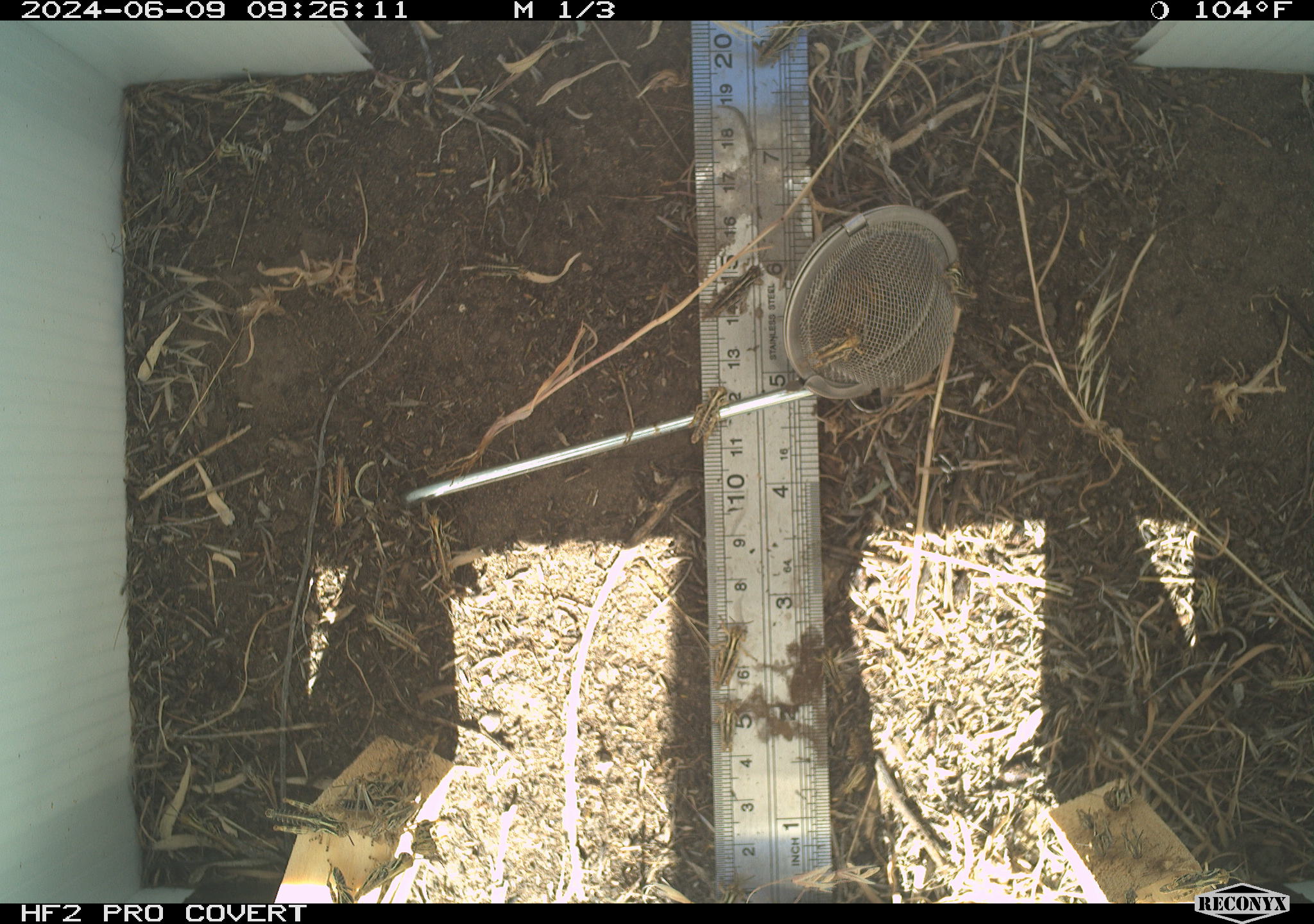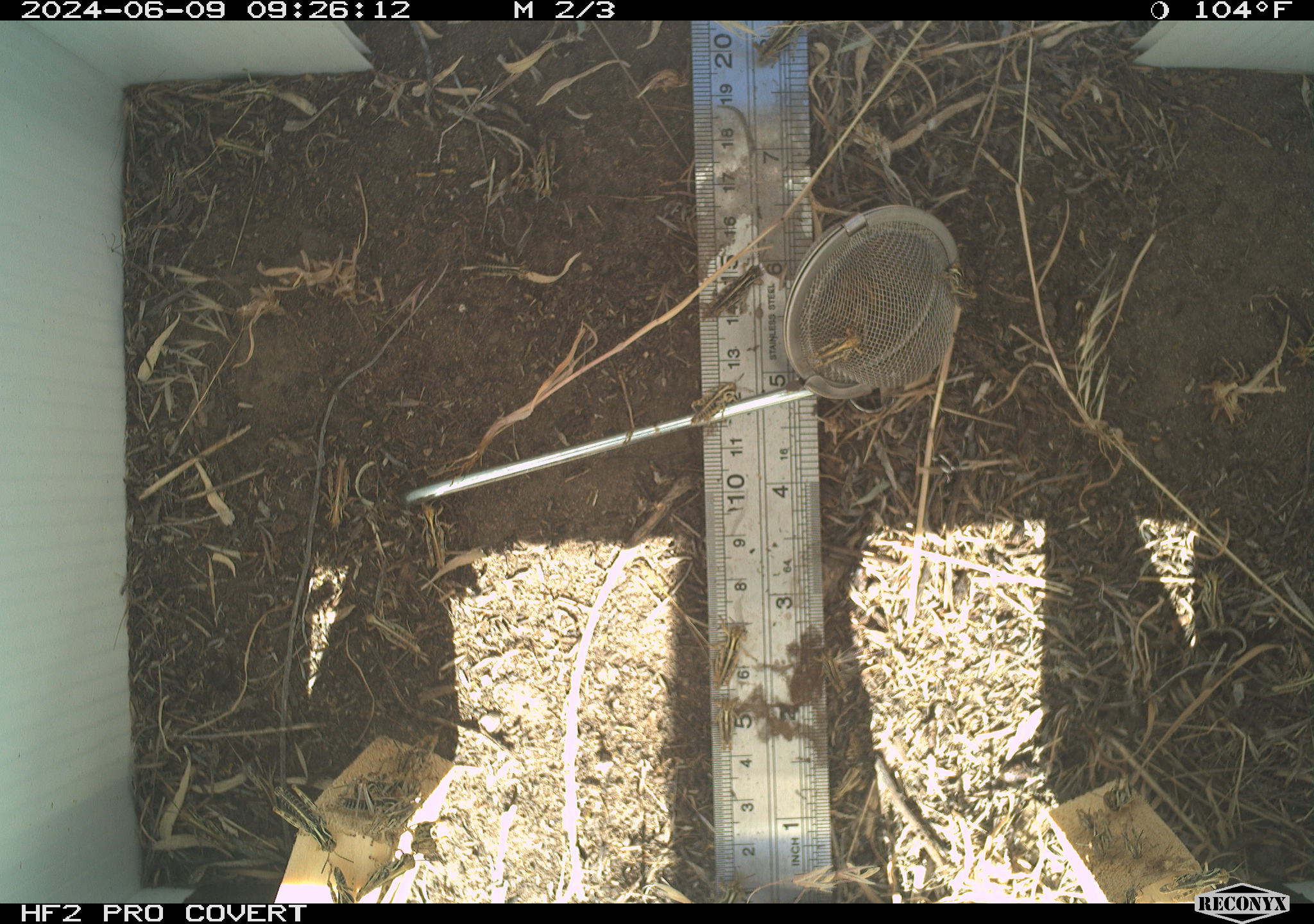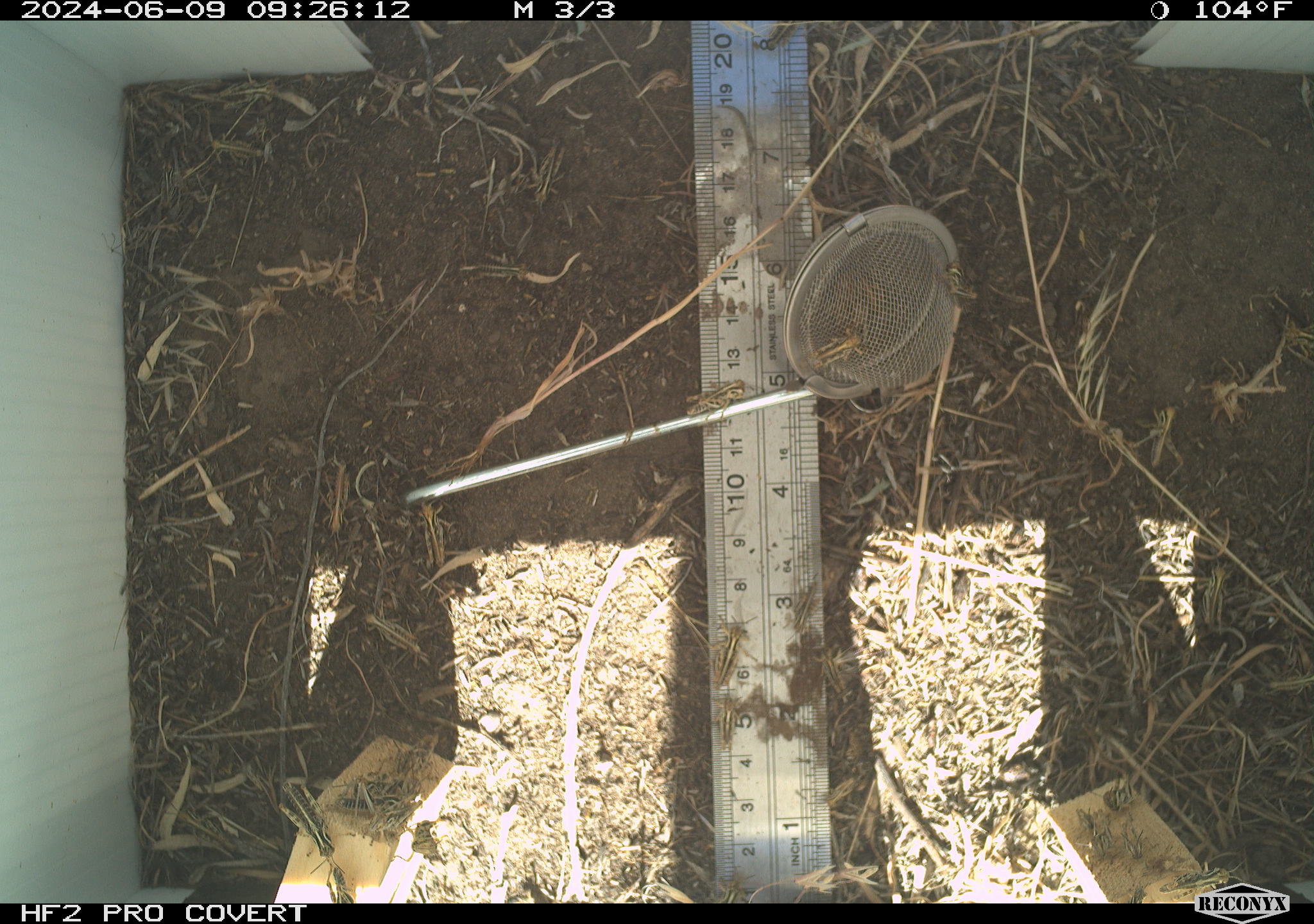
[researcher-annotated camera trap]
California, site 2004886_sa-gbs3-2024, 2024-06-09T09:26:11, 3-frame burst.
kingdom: Animalia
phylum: Arthropoda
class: Insecta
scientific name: Insecta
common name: insect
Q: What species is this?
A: Insect (Insecta).